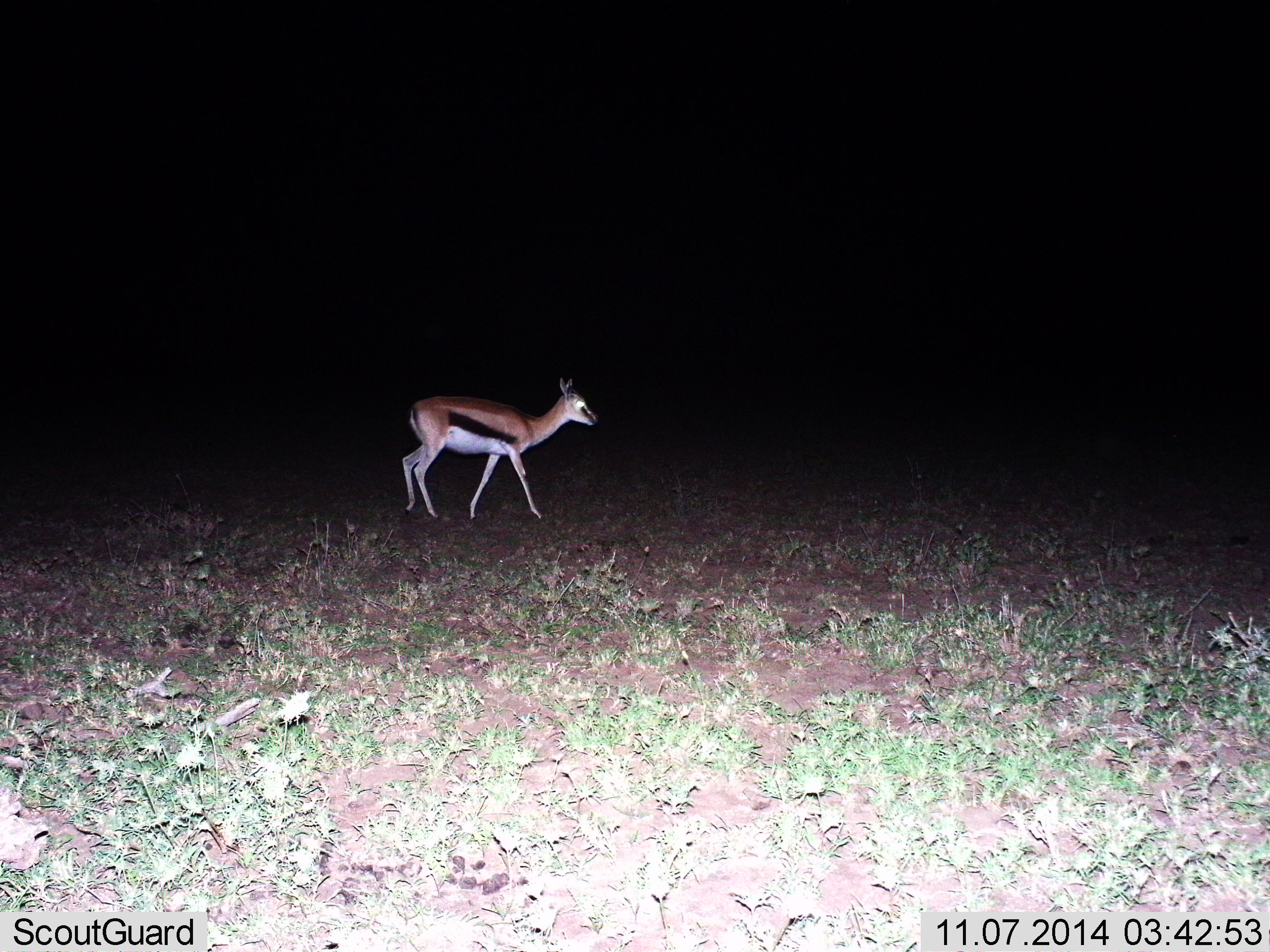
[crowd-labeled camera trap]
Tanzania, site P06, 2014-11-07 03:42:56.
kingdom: Animalia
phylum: Chordata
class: Mammalia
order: Artiodactyla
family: Bovidae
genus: Eudorcas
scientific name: Eudorcas thomsonii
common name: thomson's gazelle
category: gazellethomsons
Gazellethomsons (thomson's gazelle) (Eudorcas thomsonii), count 1. Behavior (volunteer vote fractions): standing 50%, resting 0%, moving 50%, interacting 0%. Young present (vote fraction): 0%. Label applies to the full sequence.